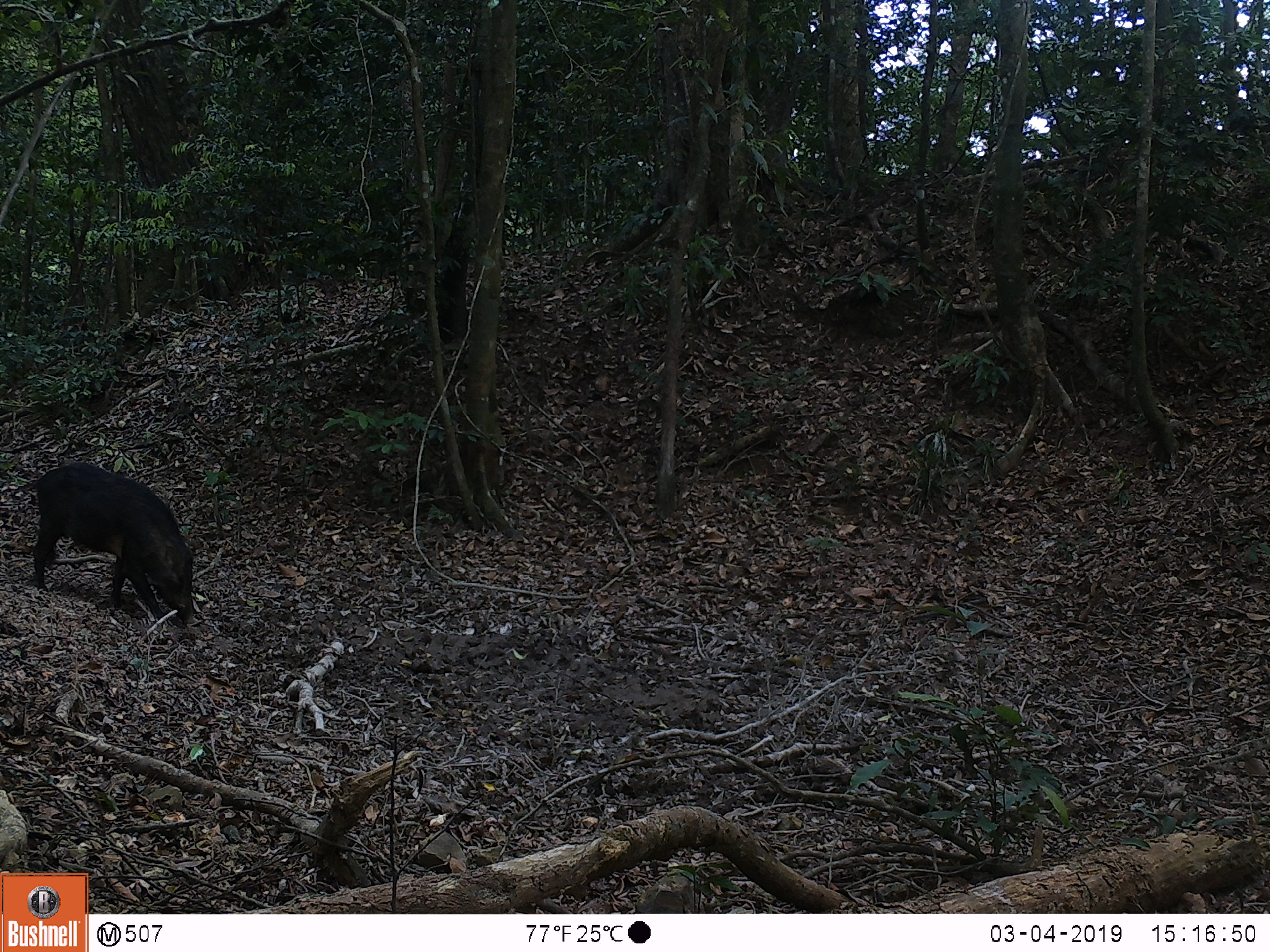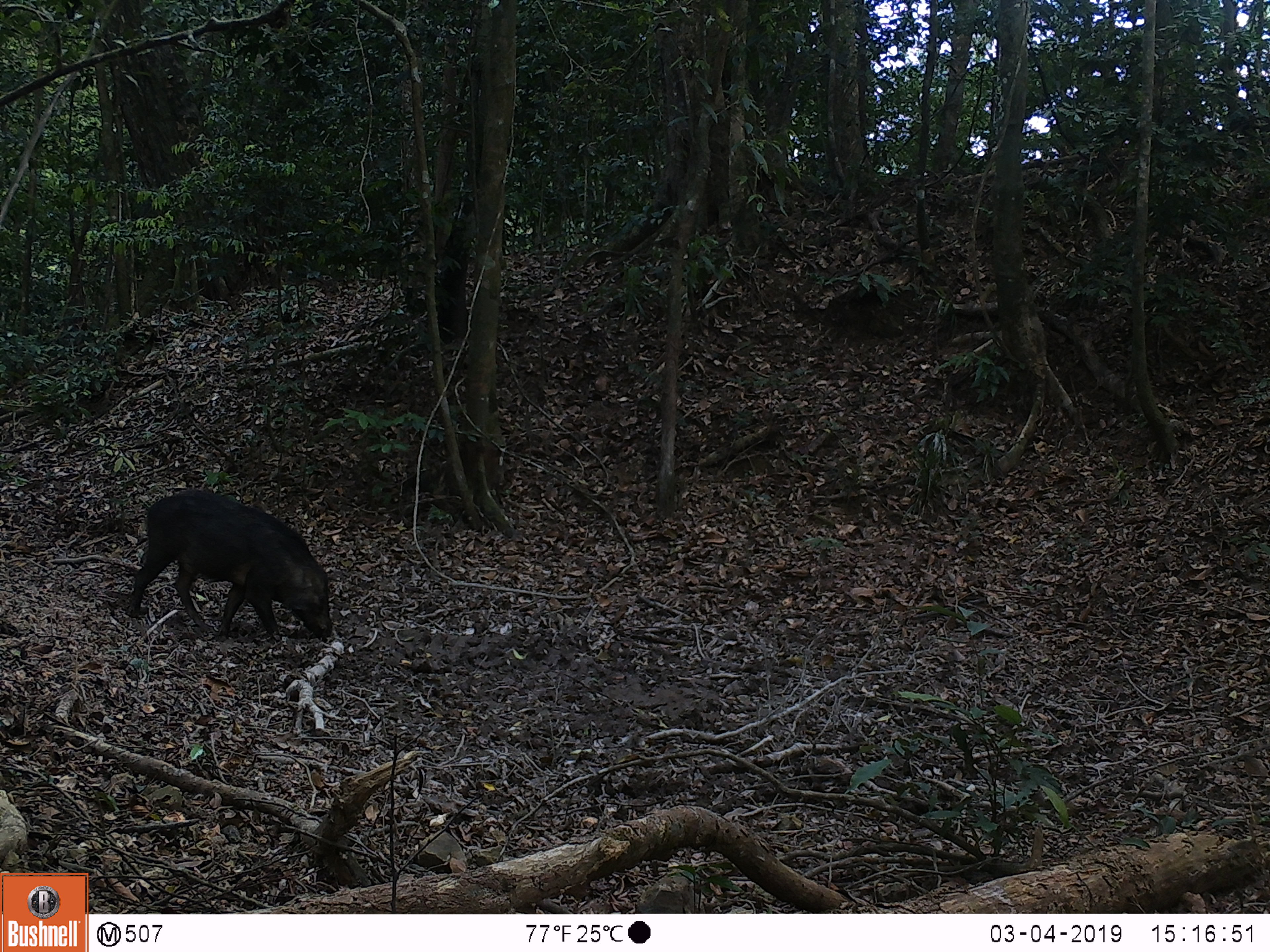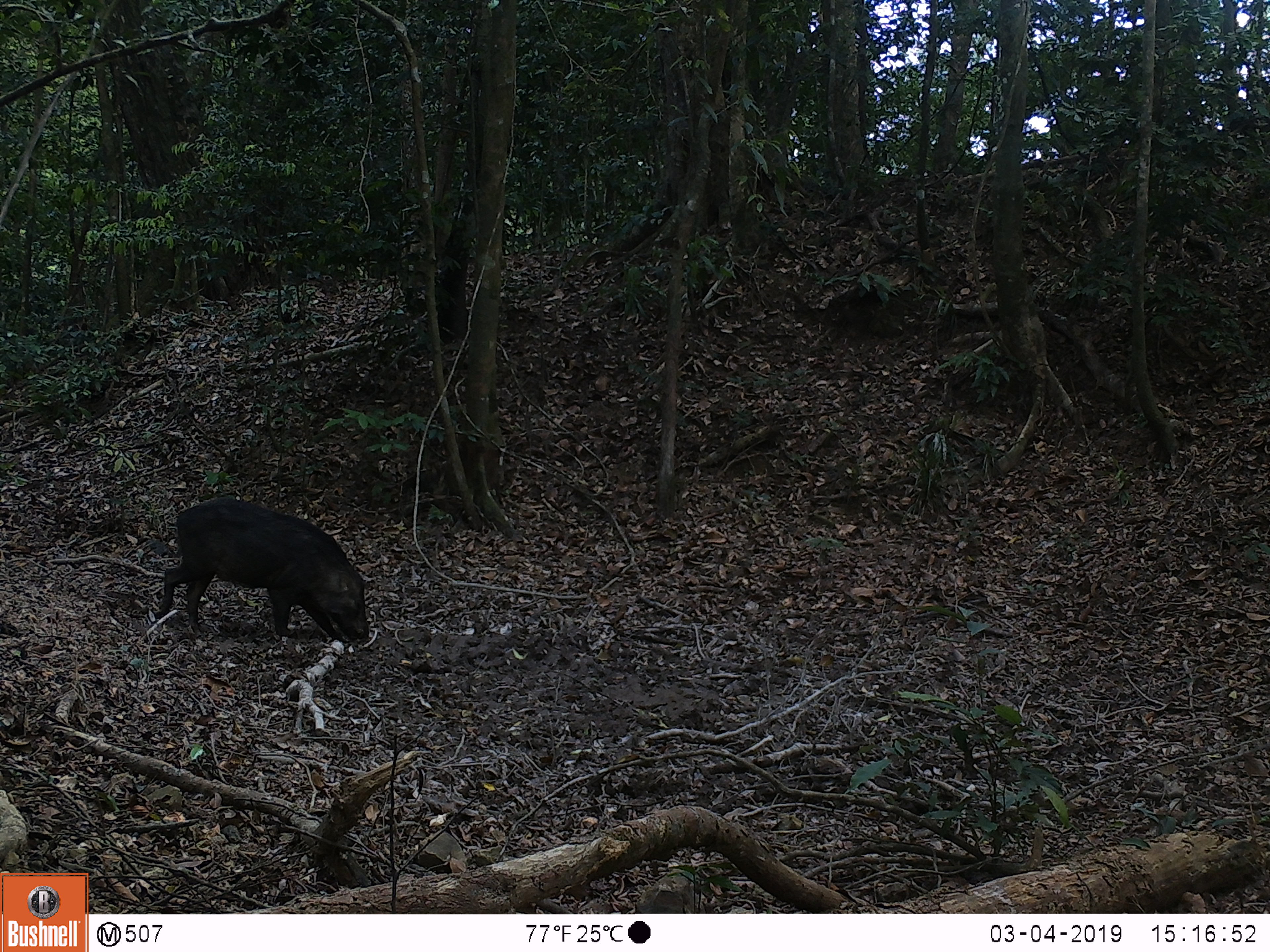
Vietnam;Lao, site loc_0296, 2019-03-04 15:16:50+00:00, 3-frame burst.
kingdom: Animalia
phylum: Chordata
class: Mammalia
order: Artiodactyla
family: Suidae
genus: Sus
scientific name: Sus scrofa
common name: eurasian wild pig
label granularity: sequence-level